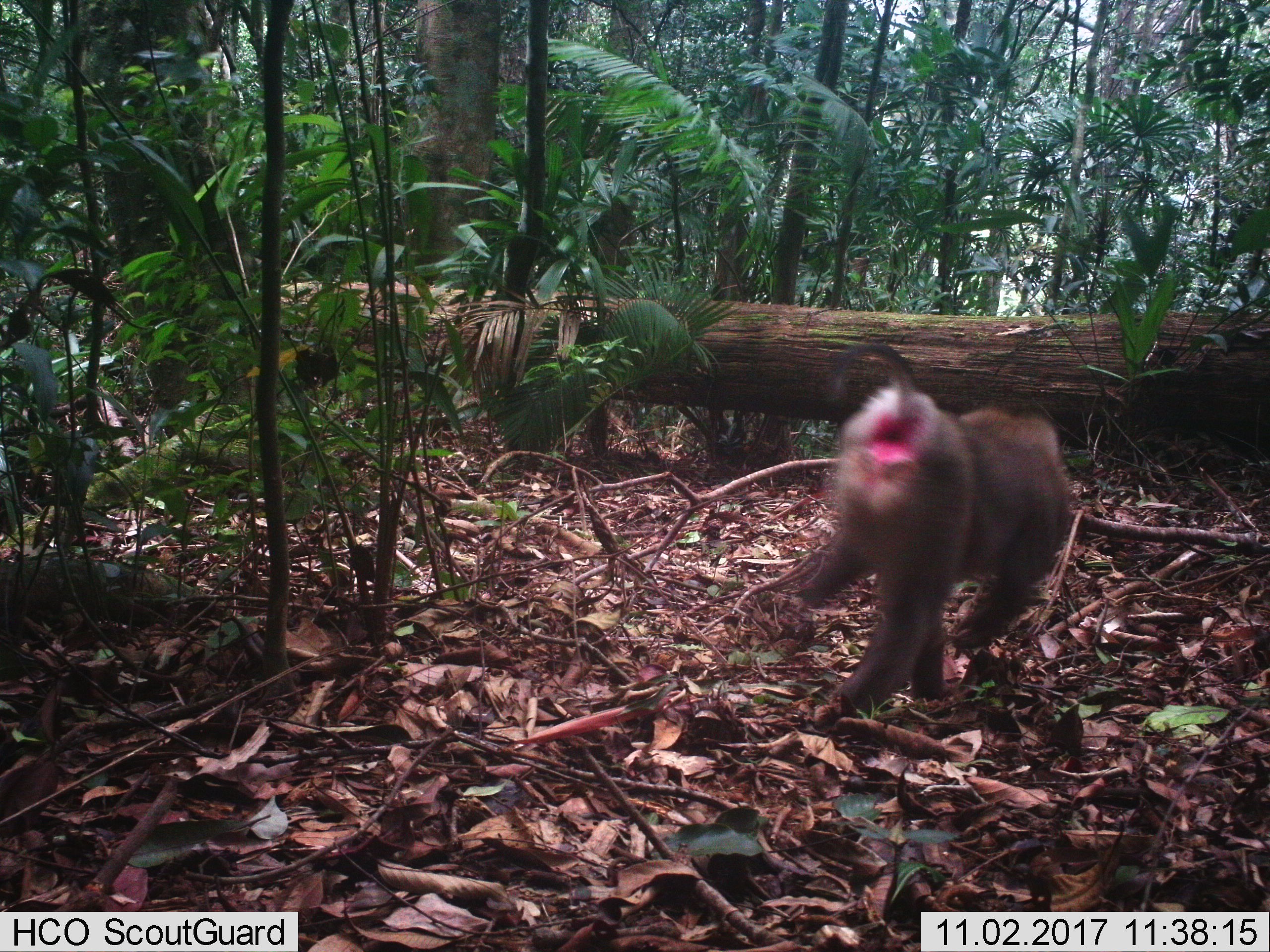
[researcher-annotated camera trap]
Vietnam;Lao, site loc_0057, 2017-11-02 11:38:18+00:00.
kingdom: Animalia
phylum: Chordata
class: Mammalia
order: Primates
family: Cercopithecidae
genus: Macaca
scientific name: Macaca nemestrina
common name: pig-tailed macaque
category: pig tailed macaque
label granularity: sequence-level